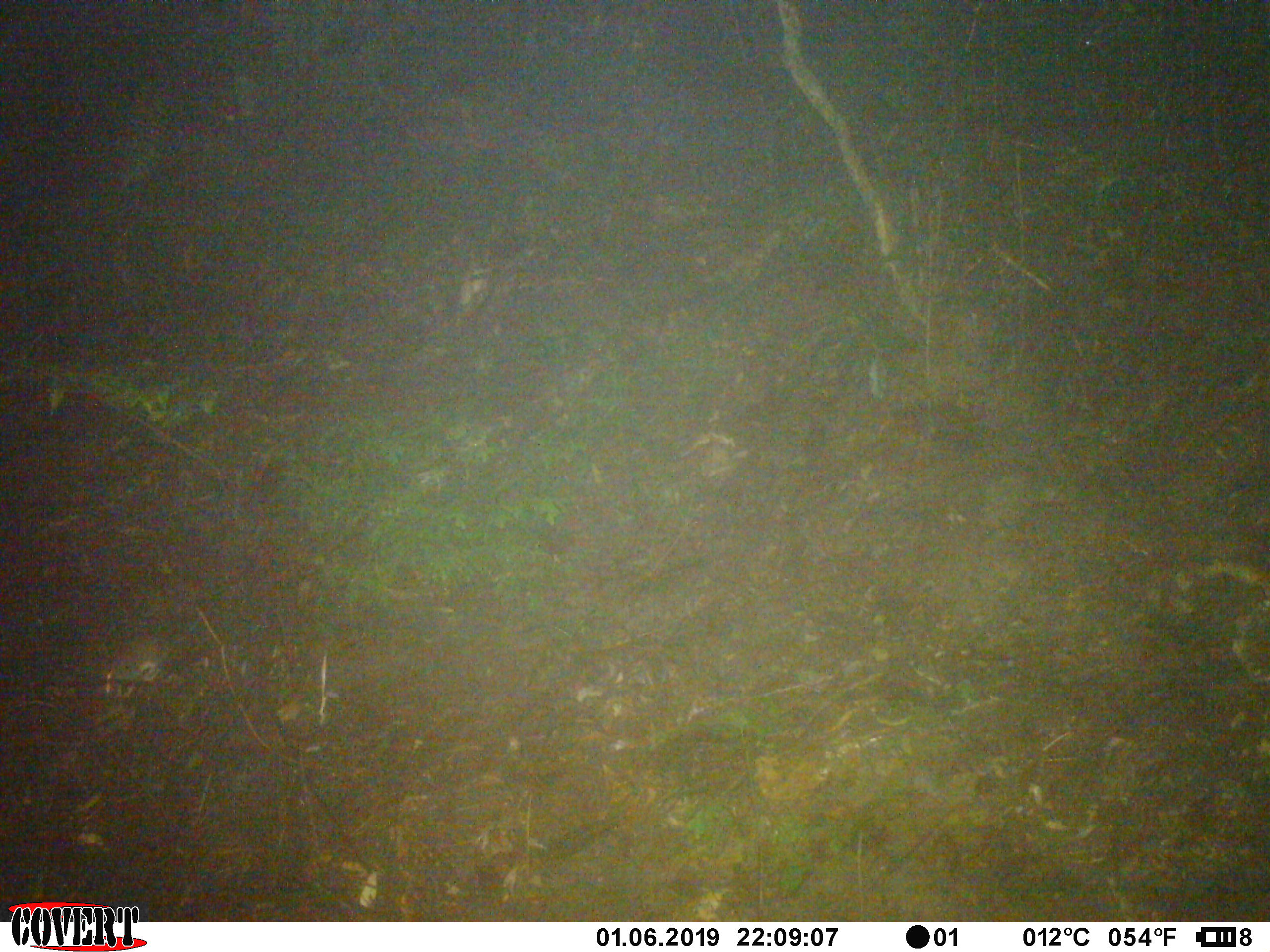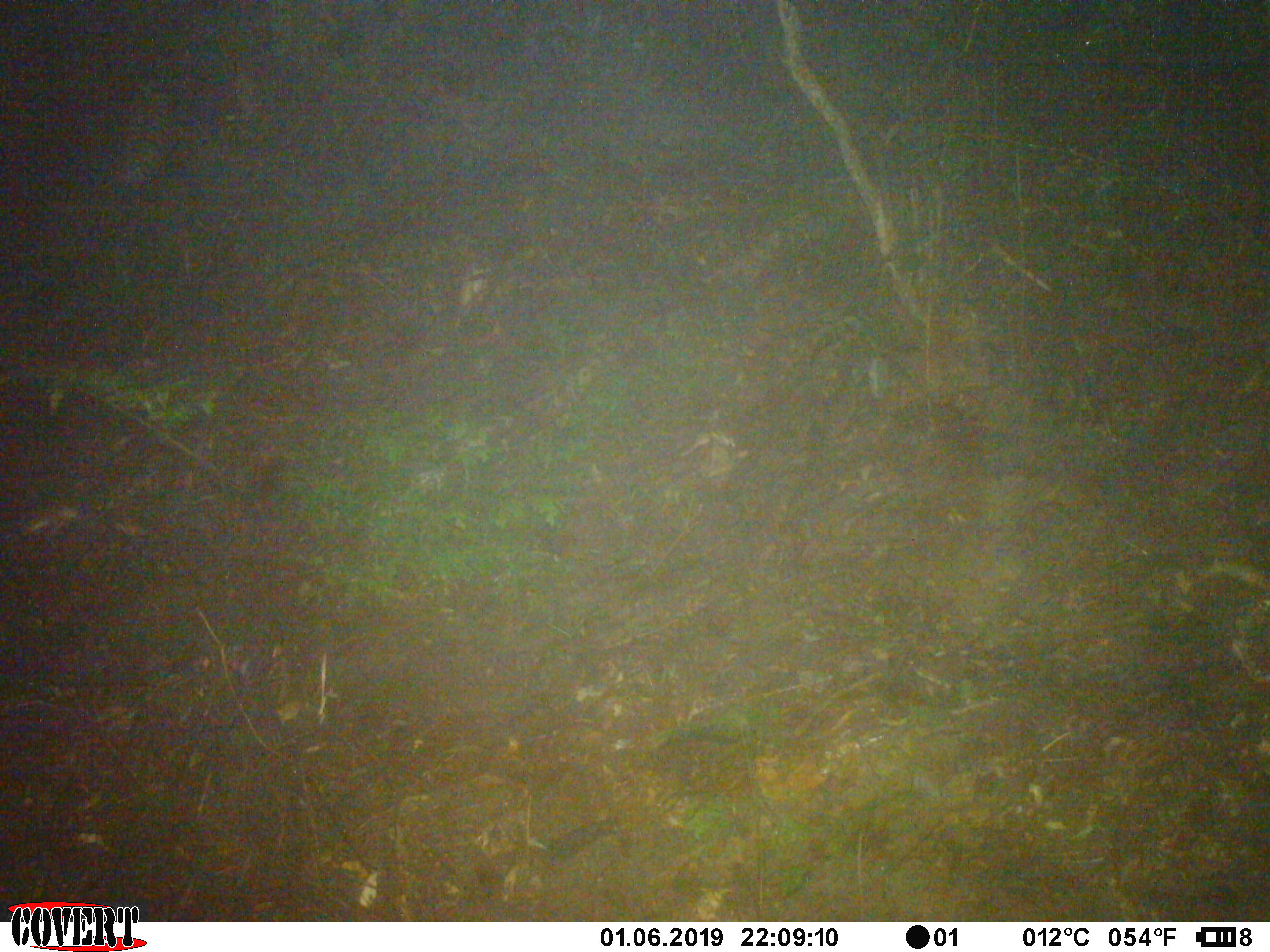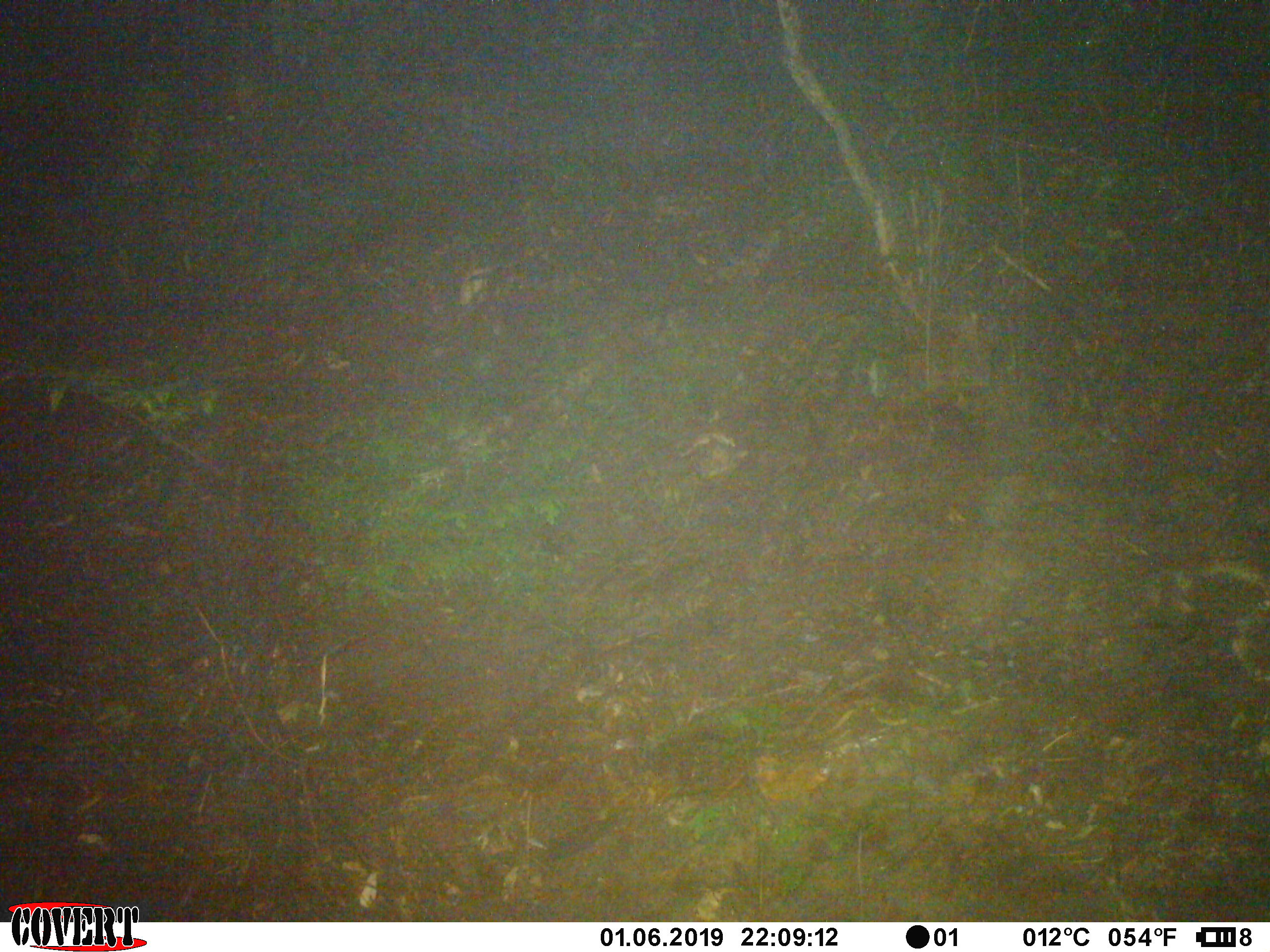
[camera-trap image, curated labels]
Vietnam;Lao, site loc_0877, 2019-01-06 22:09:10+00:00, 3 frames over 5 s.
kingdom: Animalia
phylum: Chordata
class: Mammalia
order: Rodentia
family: Muridae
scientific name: Muridae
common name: old-world mice and rats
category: unidentified murid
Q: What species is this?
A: Unidentified murid (old-world mice and rats) (Muridae).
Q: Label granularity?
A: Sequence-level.